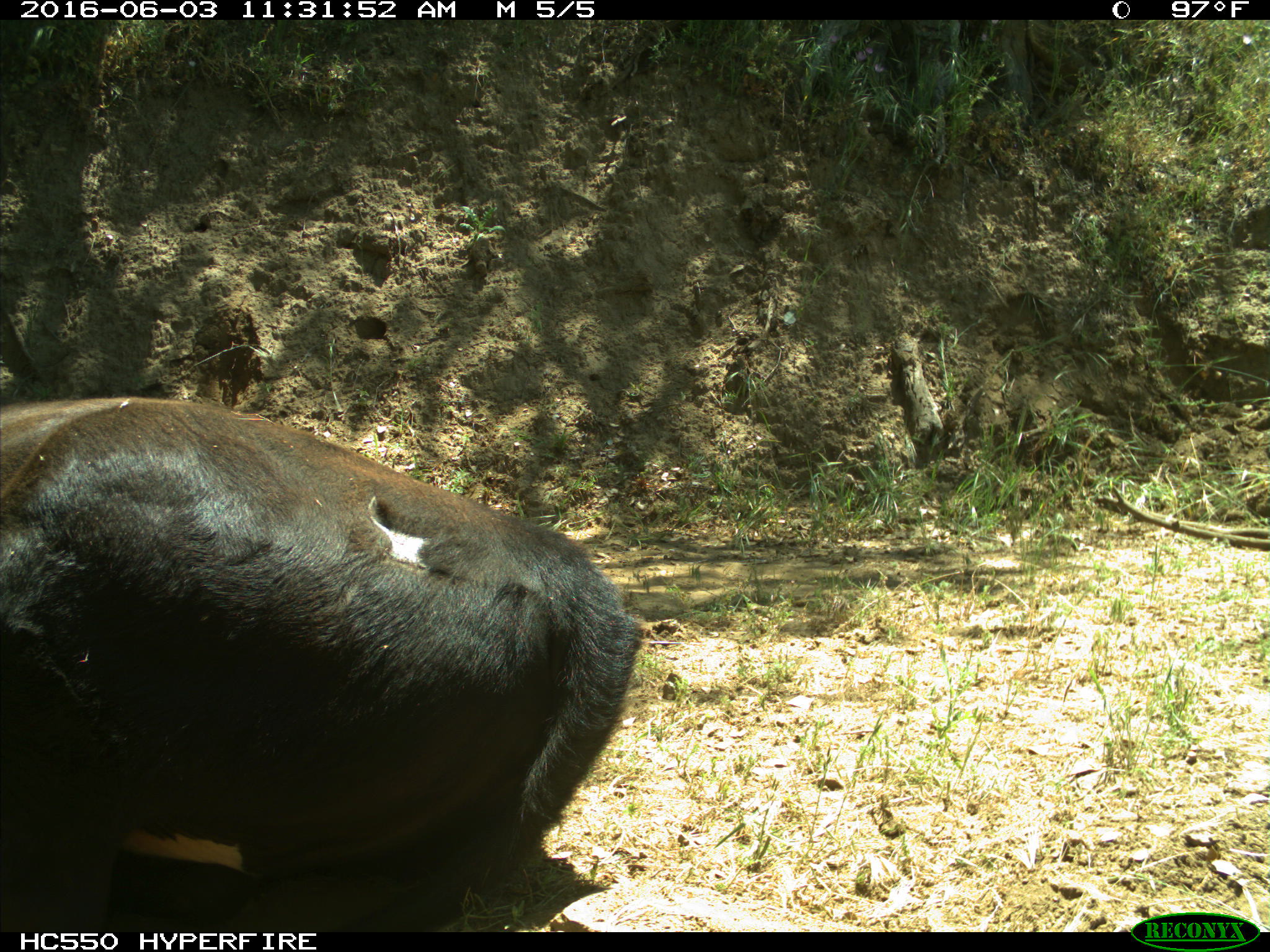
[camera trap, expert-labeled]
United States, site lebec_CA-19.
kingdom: Animalia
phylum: Chordata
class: Mammalia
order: Artiodactyla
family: Bovidae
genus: Bos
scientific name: Bos taurus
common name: domestic cow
Bos taurus (domestic cow).